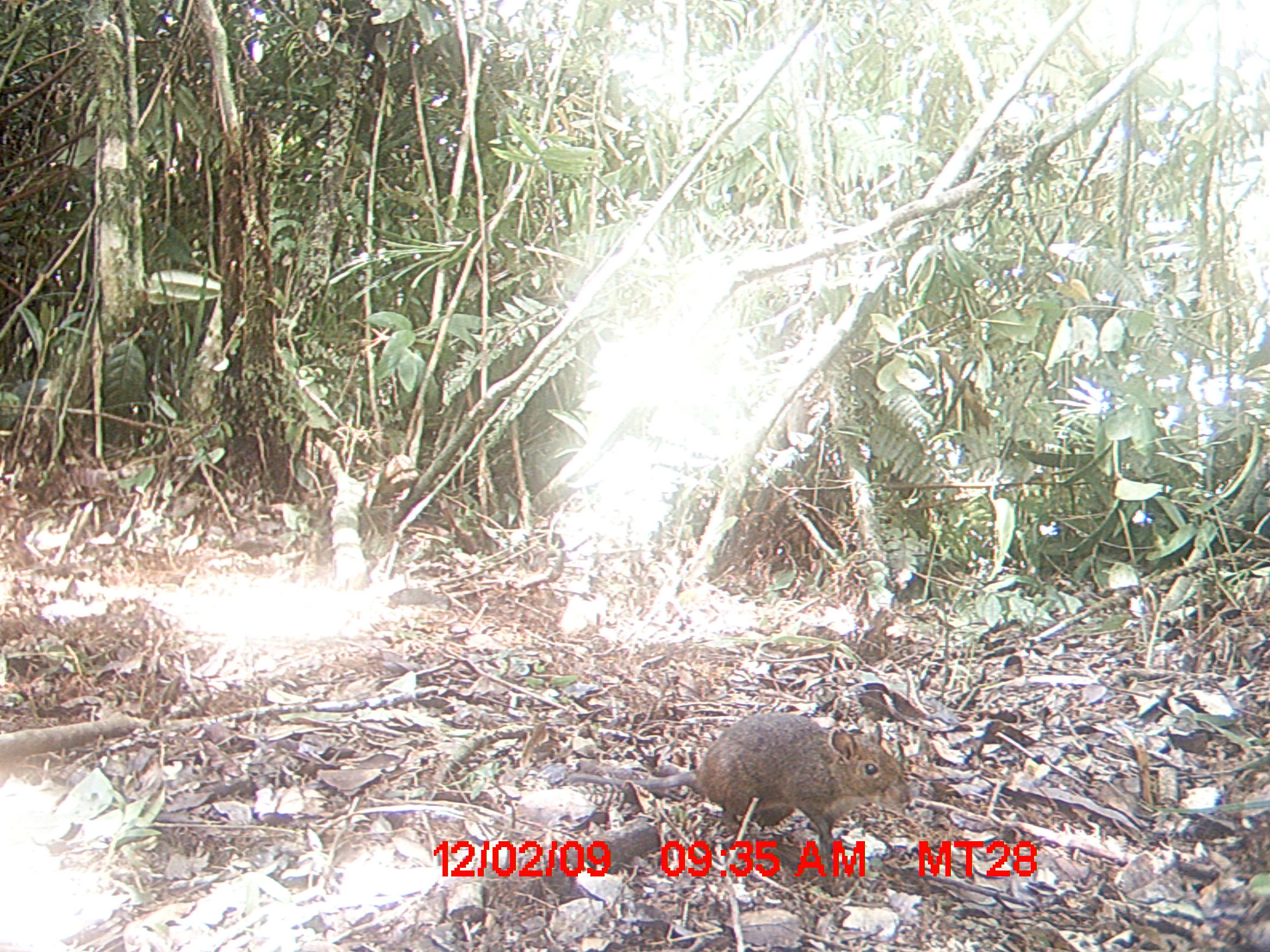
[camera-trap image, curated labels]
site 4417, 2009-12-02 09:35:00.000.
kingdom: Animalia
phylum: Chordata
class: Mammalia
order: Rodentia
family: Nesomyidae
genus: Hypogeomys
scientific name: Hypogeomys antimena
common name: malagasy giant rat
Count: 1.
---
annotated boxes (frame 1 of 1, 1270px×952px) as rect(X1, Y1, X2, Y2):
hypogeomys antimena: rect(567, 710, 913, 894)